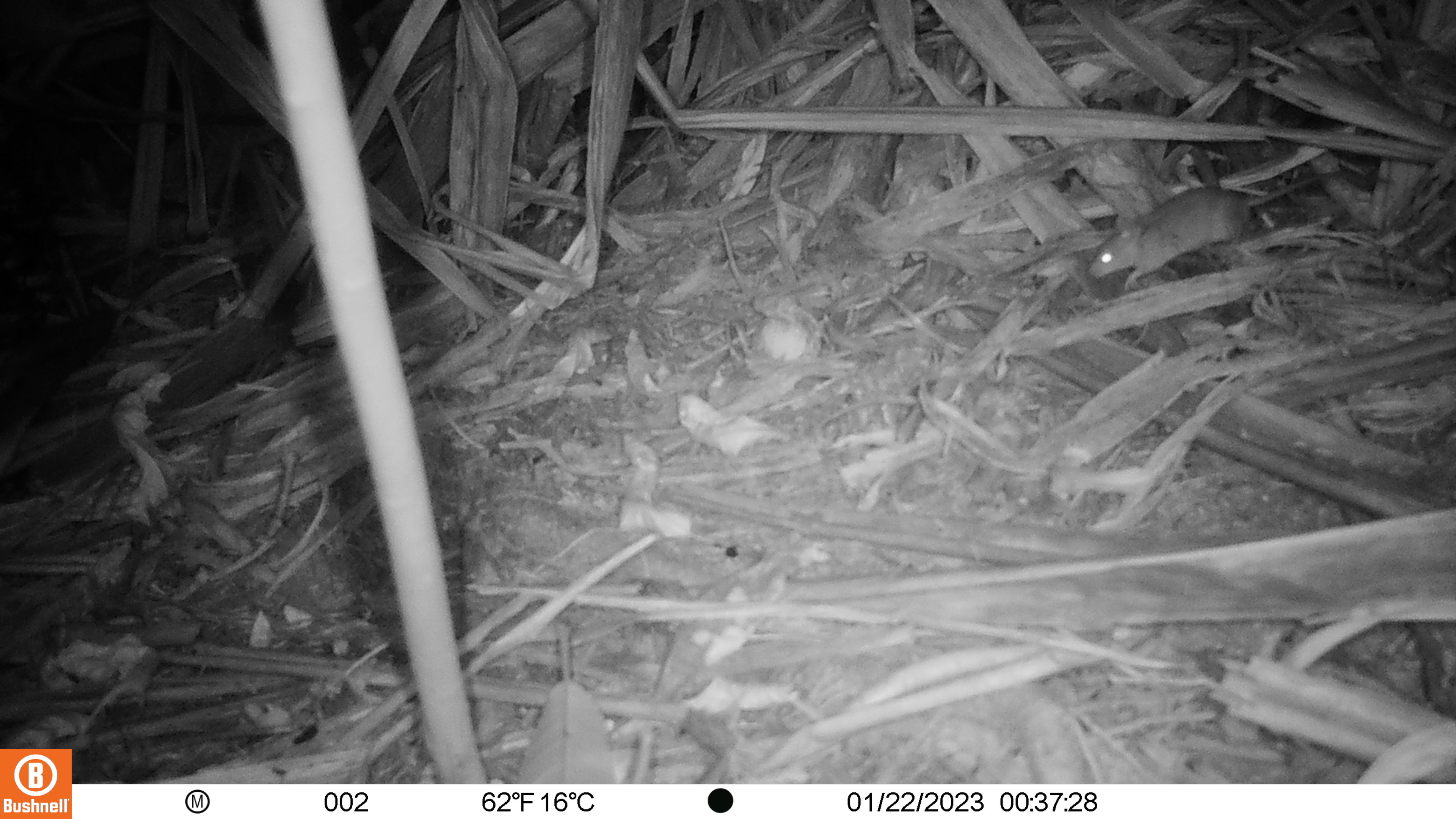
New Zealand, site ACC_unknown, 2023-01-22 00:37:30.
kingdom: Animalia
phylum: Chordata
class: Mammalia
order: Rodentia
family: Muridae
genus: Rattus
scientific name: Rattus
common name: rat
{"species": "rat (Rattus)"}